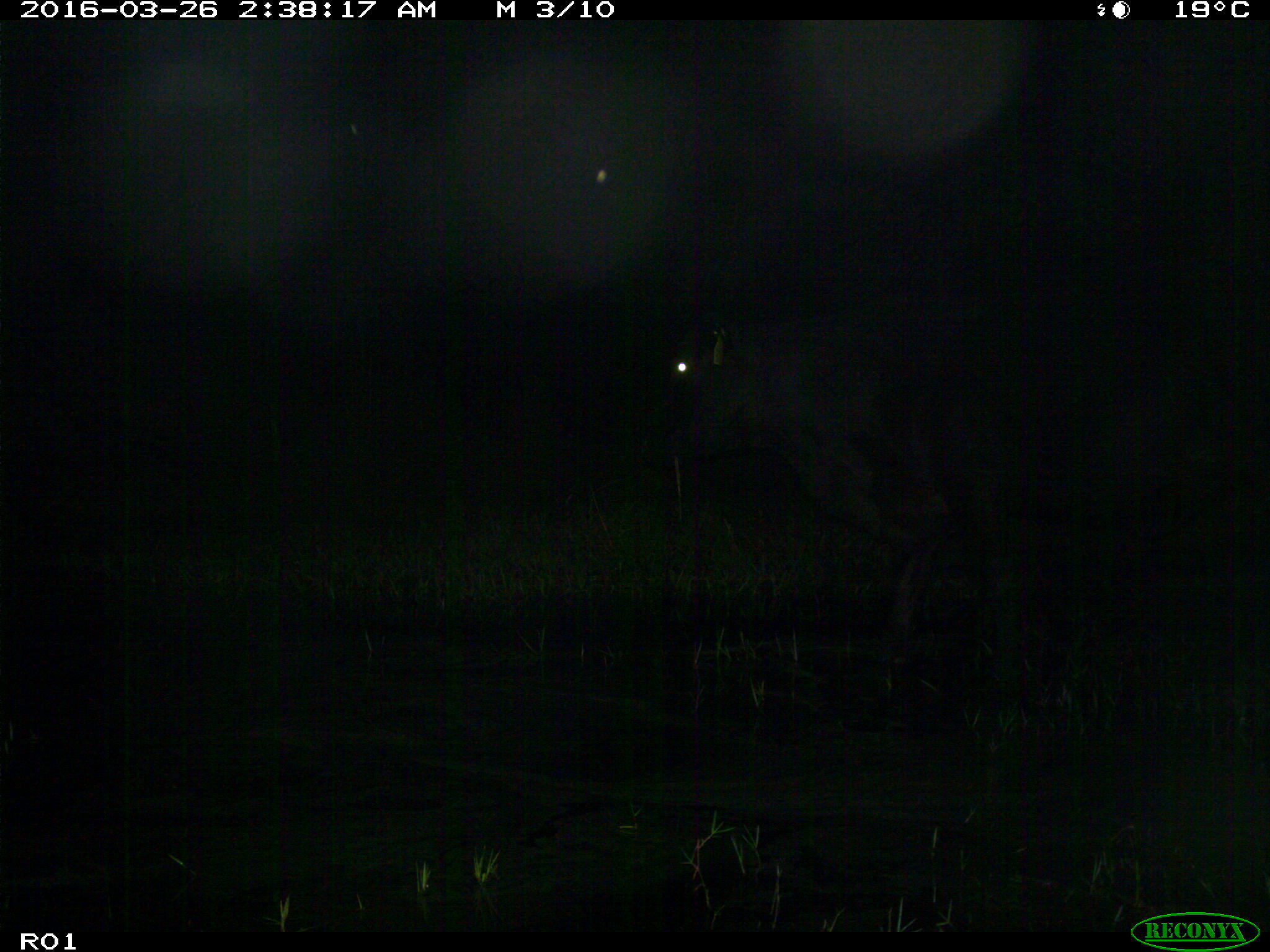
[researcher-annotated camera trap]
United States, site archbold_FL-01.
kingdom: Animalia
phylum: Chordata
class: Mammalia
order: Artiodactyla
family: Bovidae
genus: Bos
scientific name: Bos taurus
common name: domestic cow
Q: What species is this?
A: Bos taurus (domestic cow).